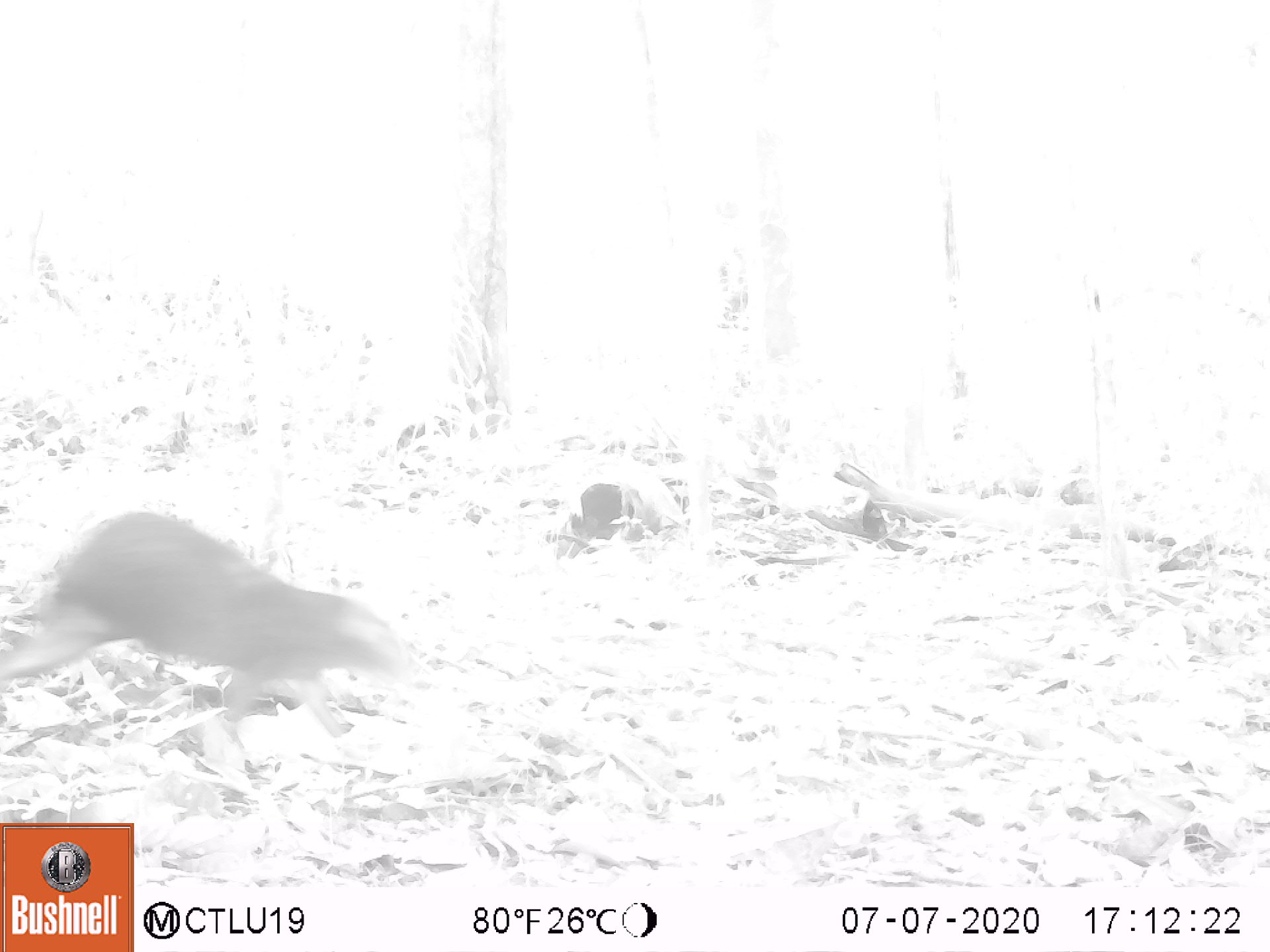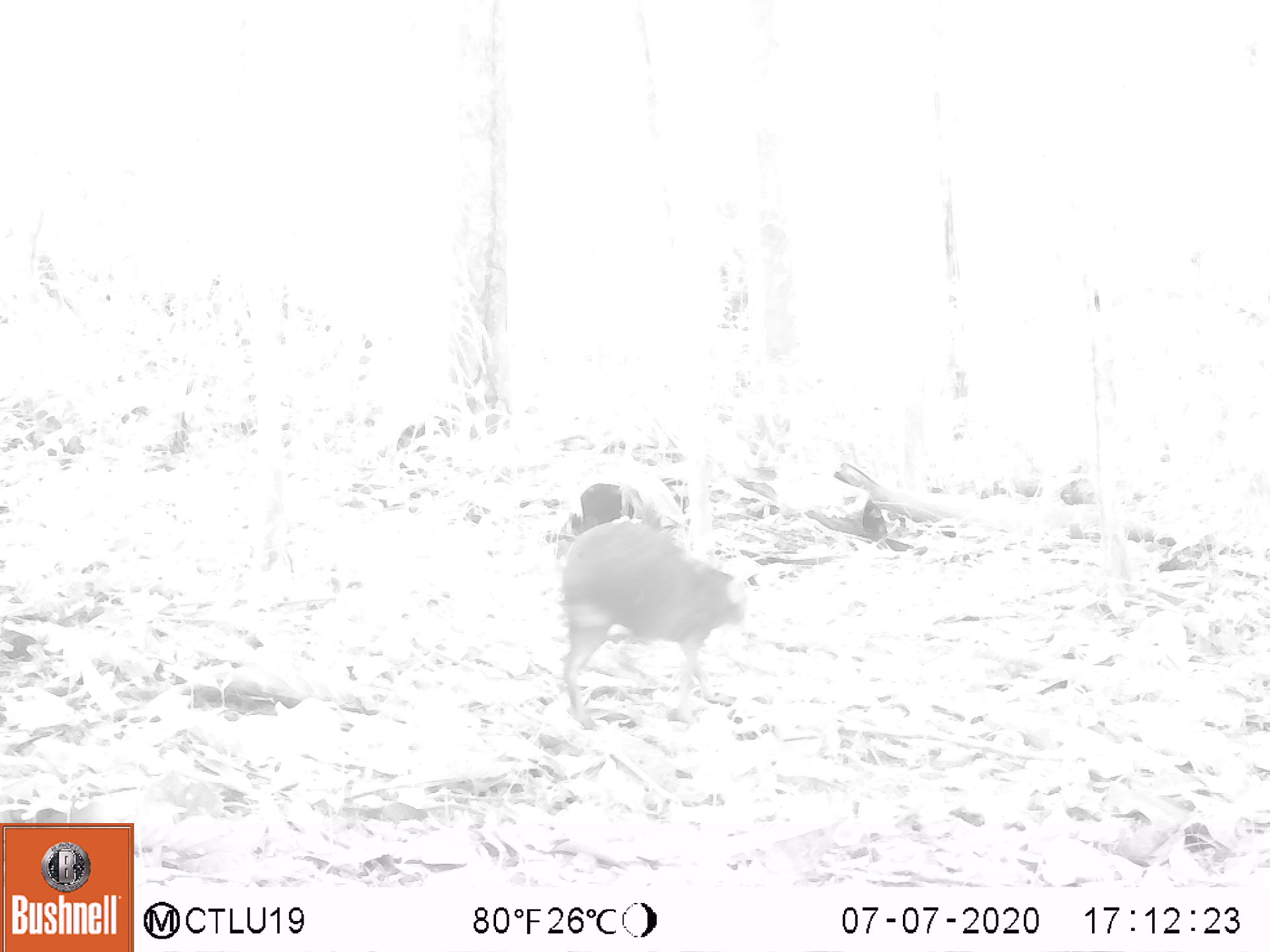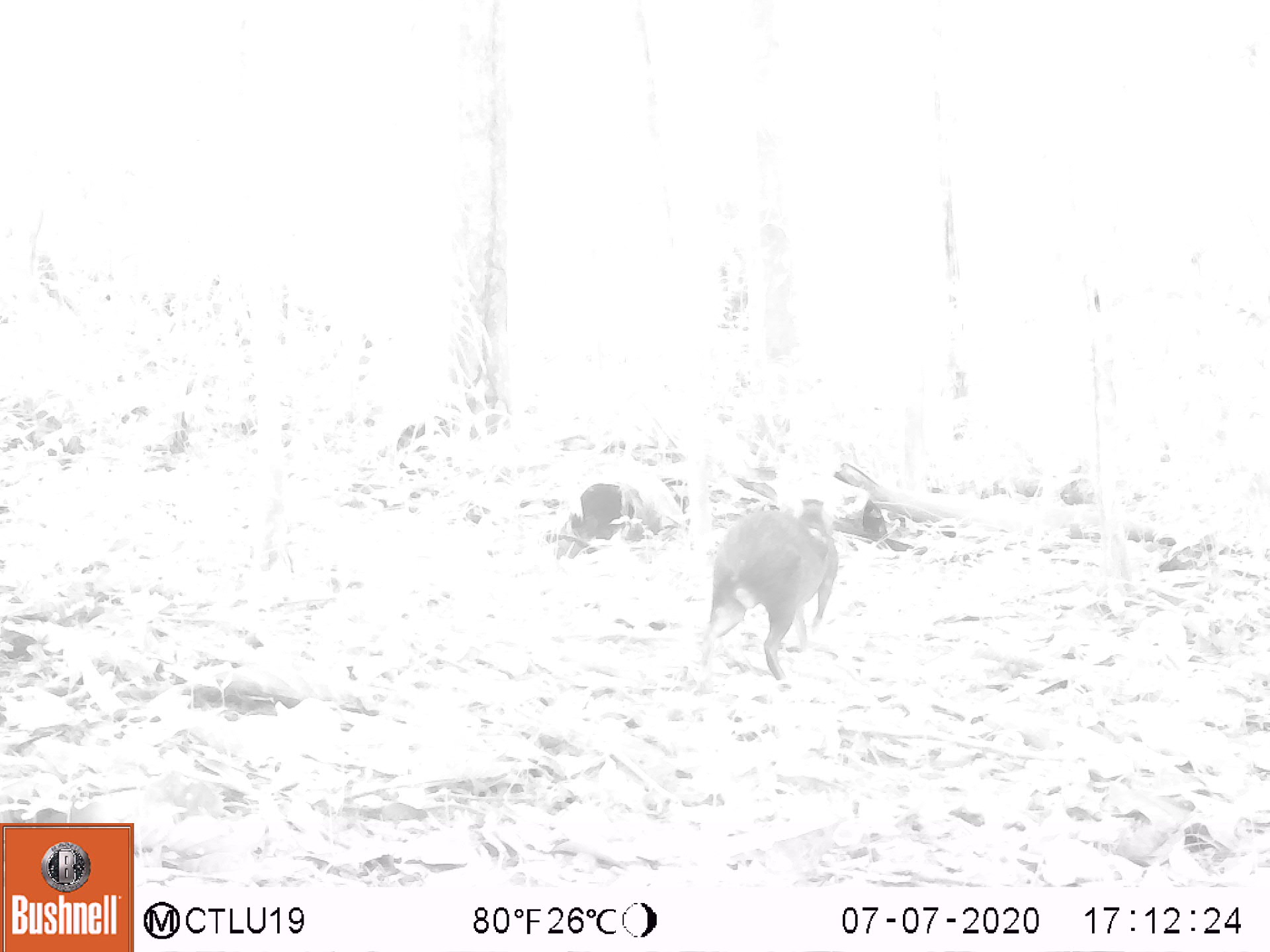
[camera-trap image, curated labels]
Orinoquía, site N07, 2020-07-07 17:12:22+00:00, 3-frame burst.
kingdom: Animalia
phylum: Chordata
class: Mammalia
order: Rodentia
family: Dasyproctidae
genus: Dasyprocta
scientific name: Dasyprocta fuliginosa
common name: black agouti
Black agouti (Dasyprocta fuliginosa).